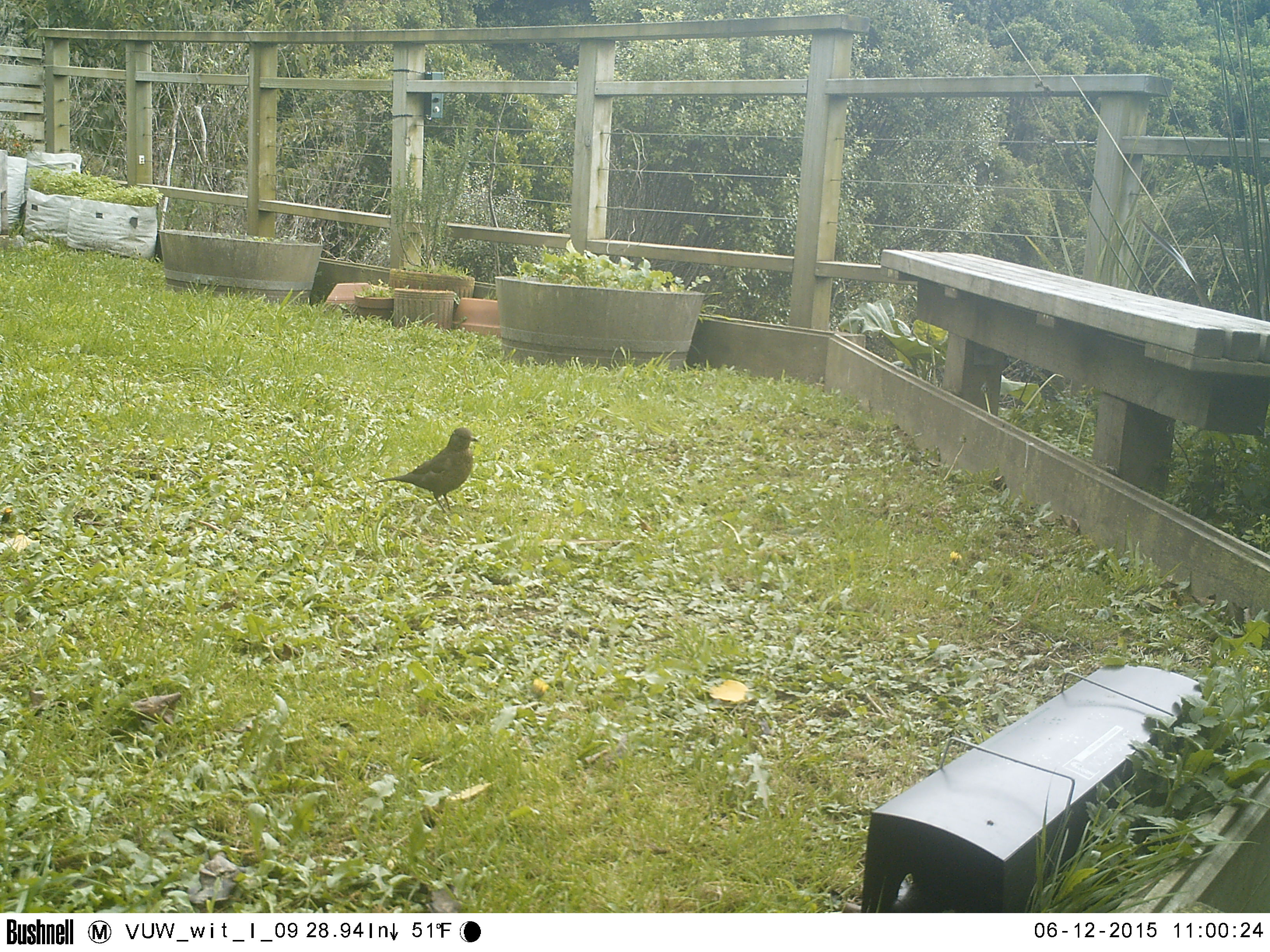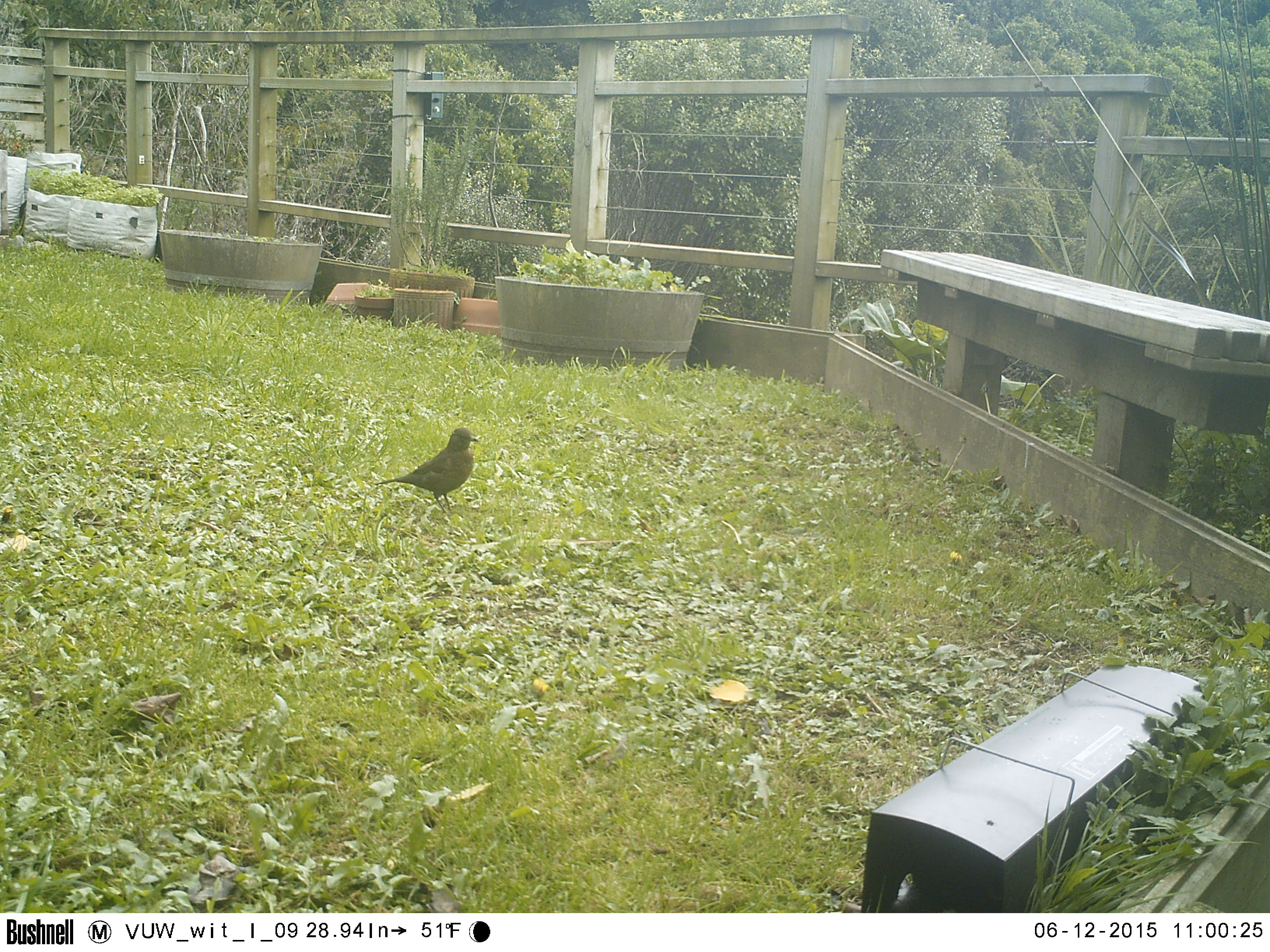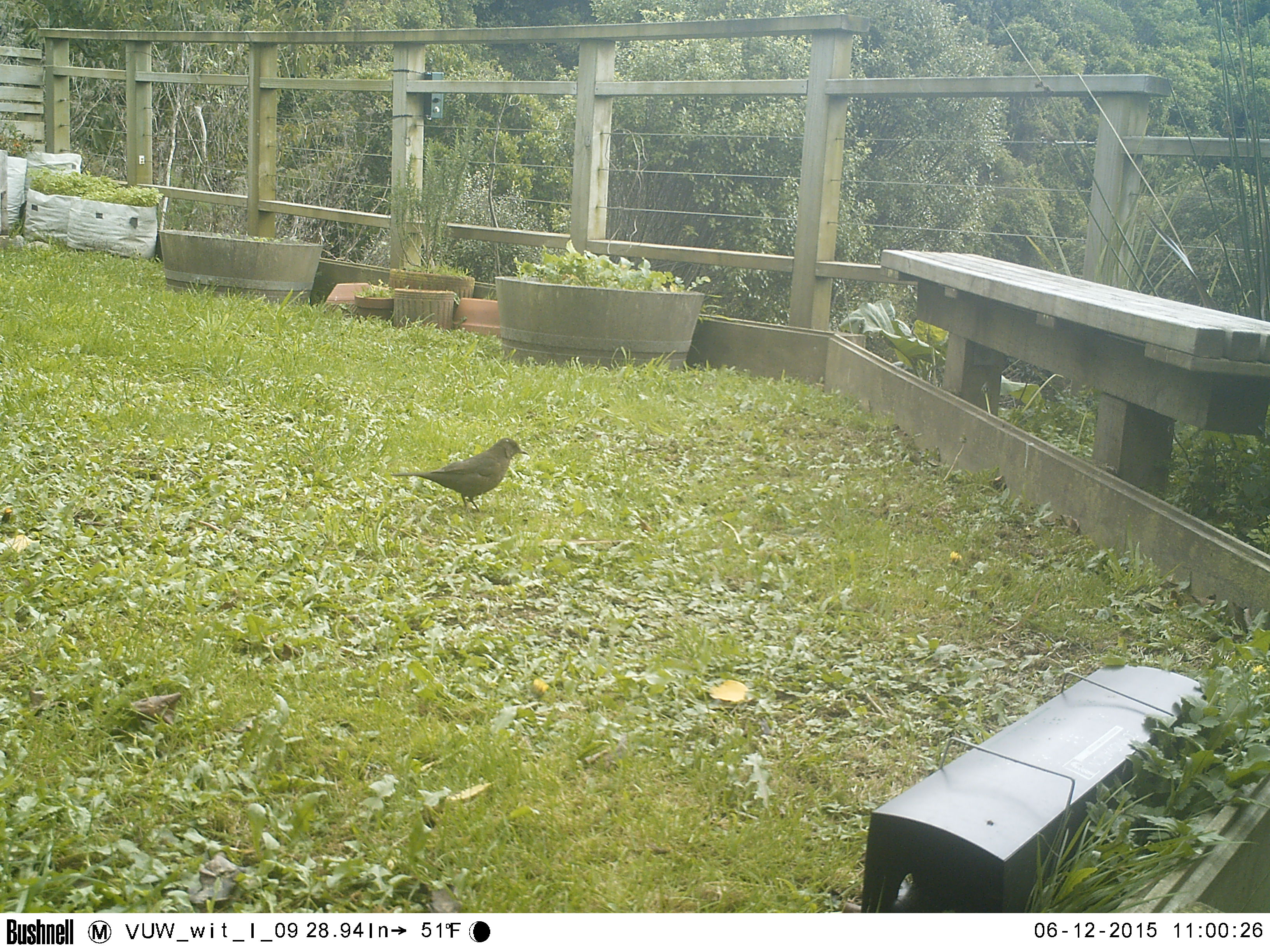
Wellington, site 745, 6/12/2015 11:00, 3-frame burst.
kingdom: Animalia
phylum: Chordata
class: Aves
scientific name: Aves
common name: bird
Bird (Aves).